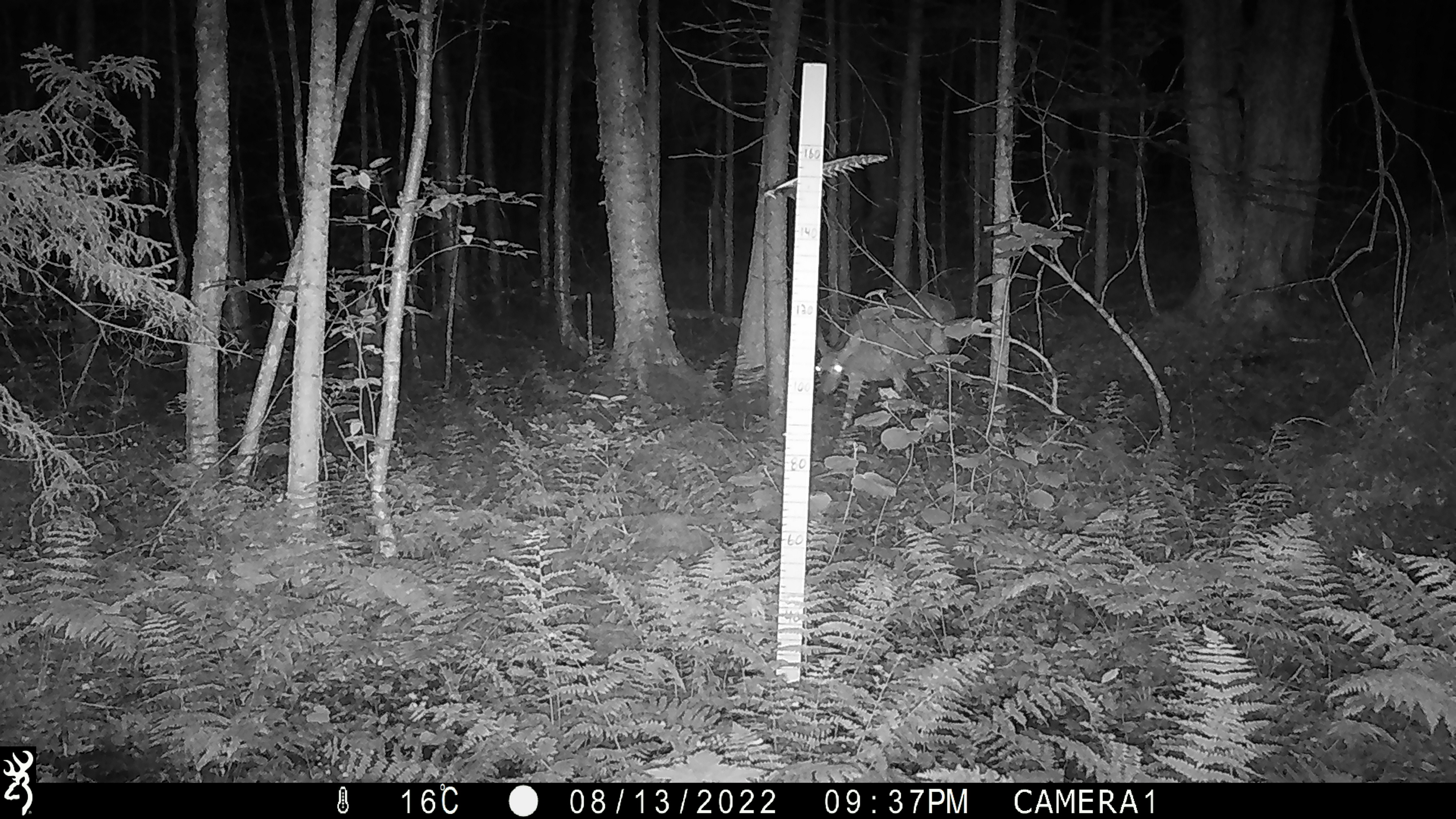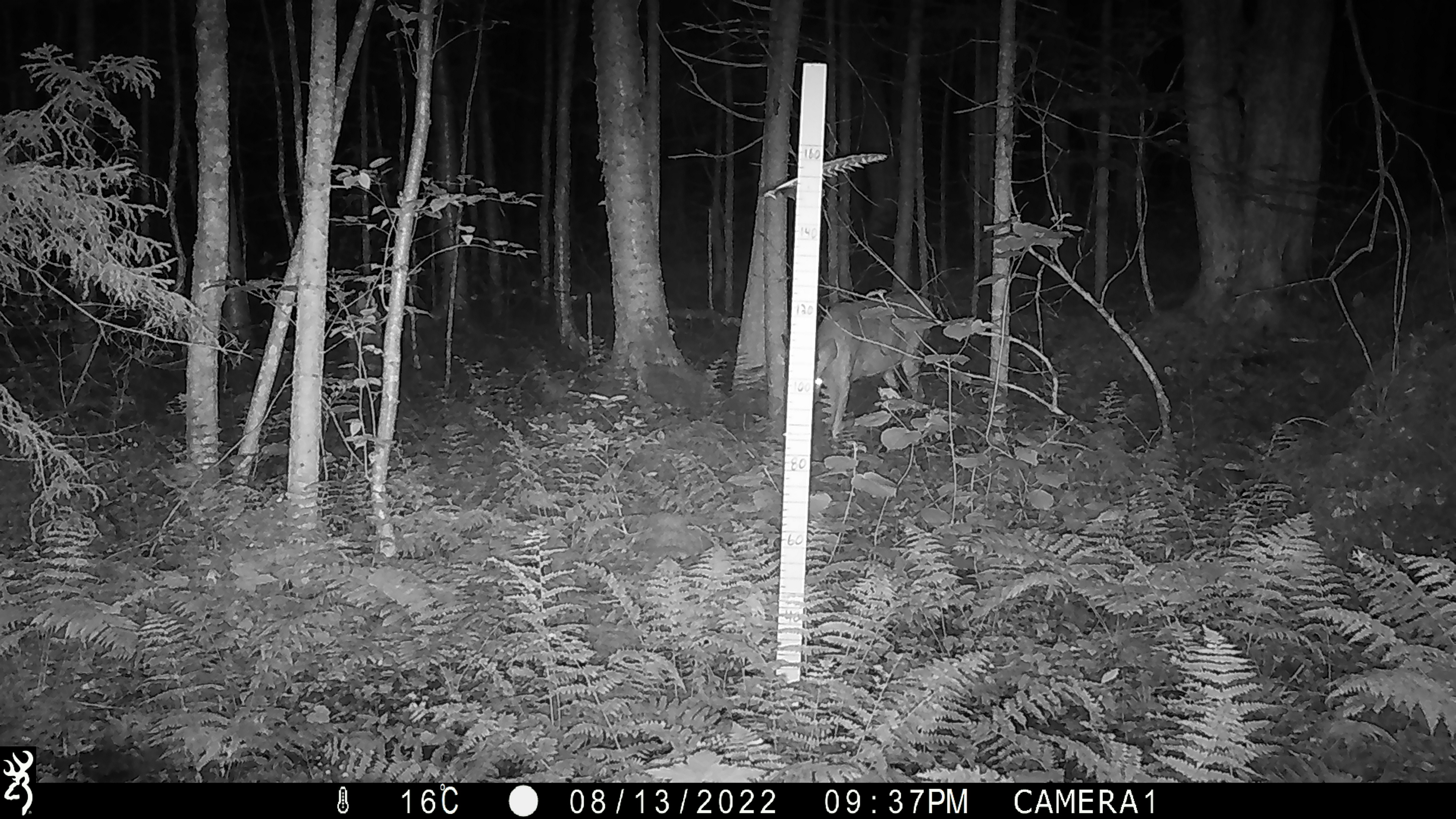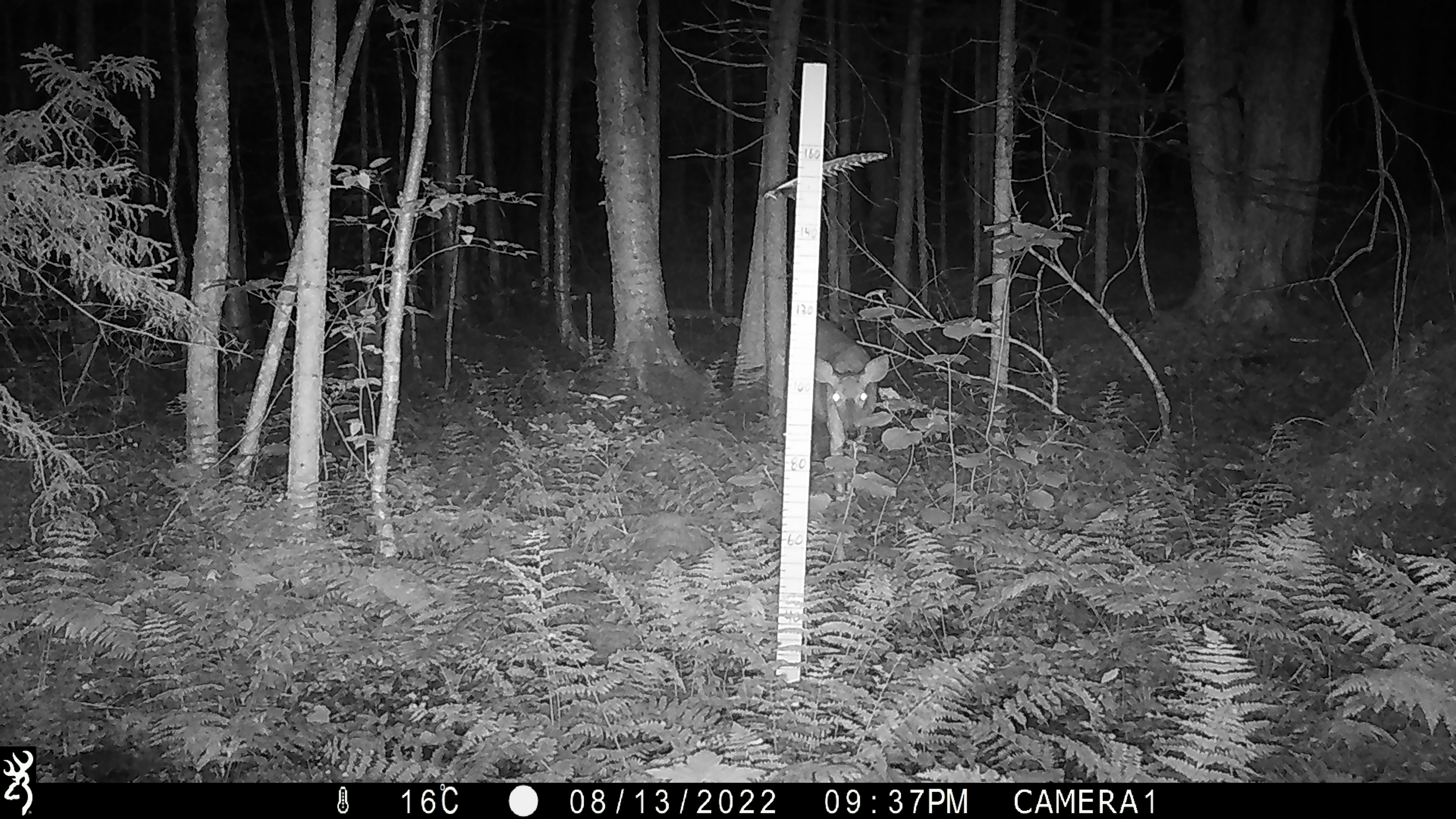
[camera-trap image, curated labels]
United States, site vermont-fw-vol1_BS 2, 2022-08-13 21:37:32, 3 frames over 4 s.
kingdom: Animalia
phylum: Chordata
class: Mammalia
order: Artiodactyla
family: Cervidae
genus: Odocoileus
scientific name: Odocoileus virginianus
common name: white-tailed deer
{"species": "white-tailed deer (Odocoileus virginianus)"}